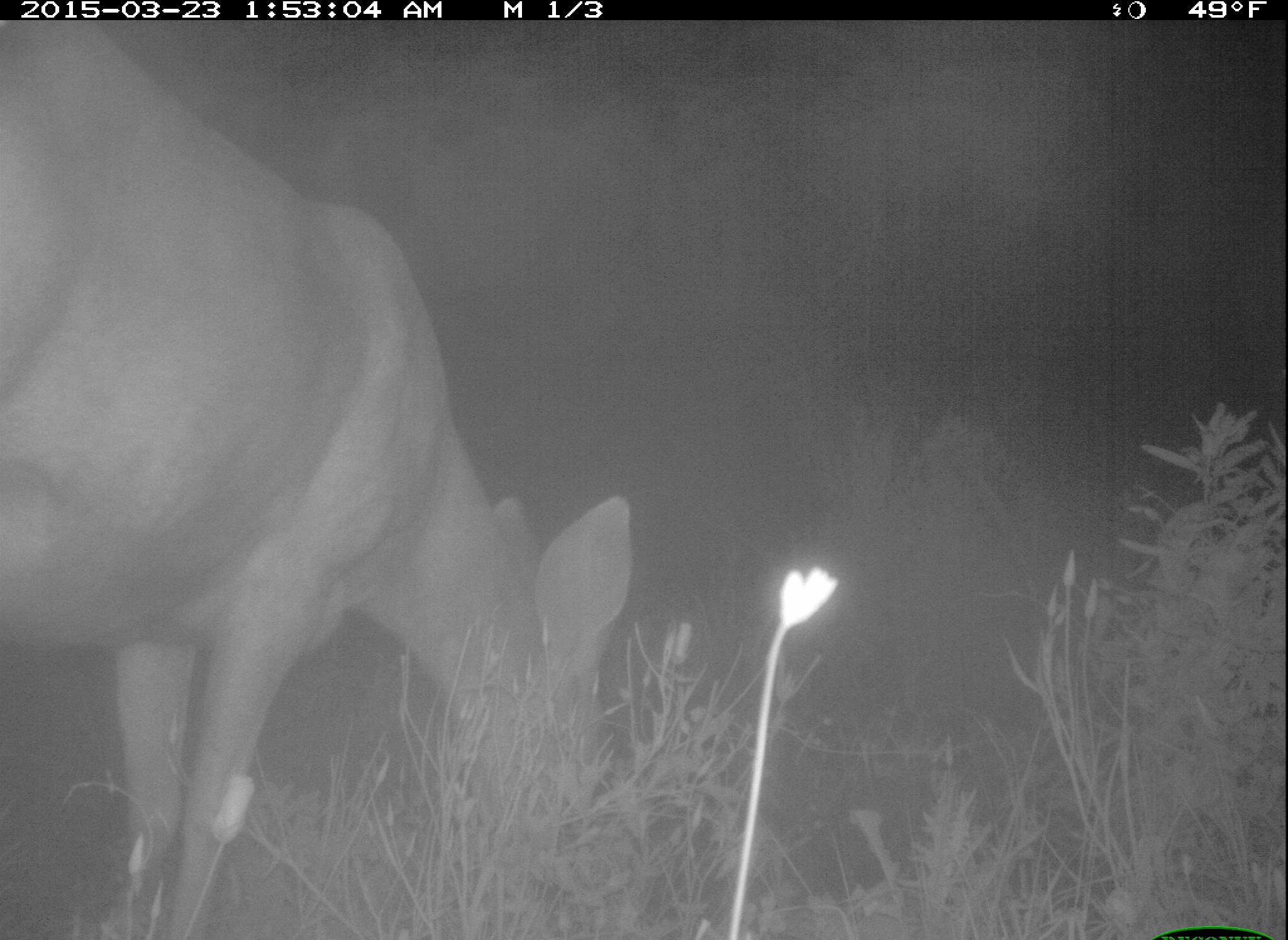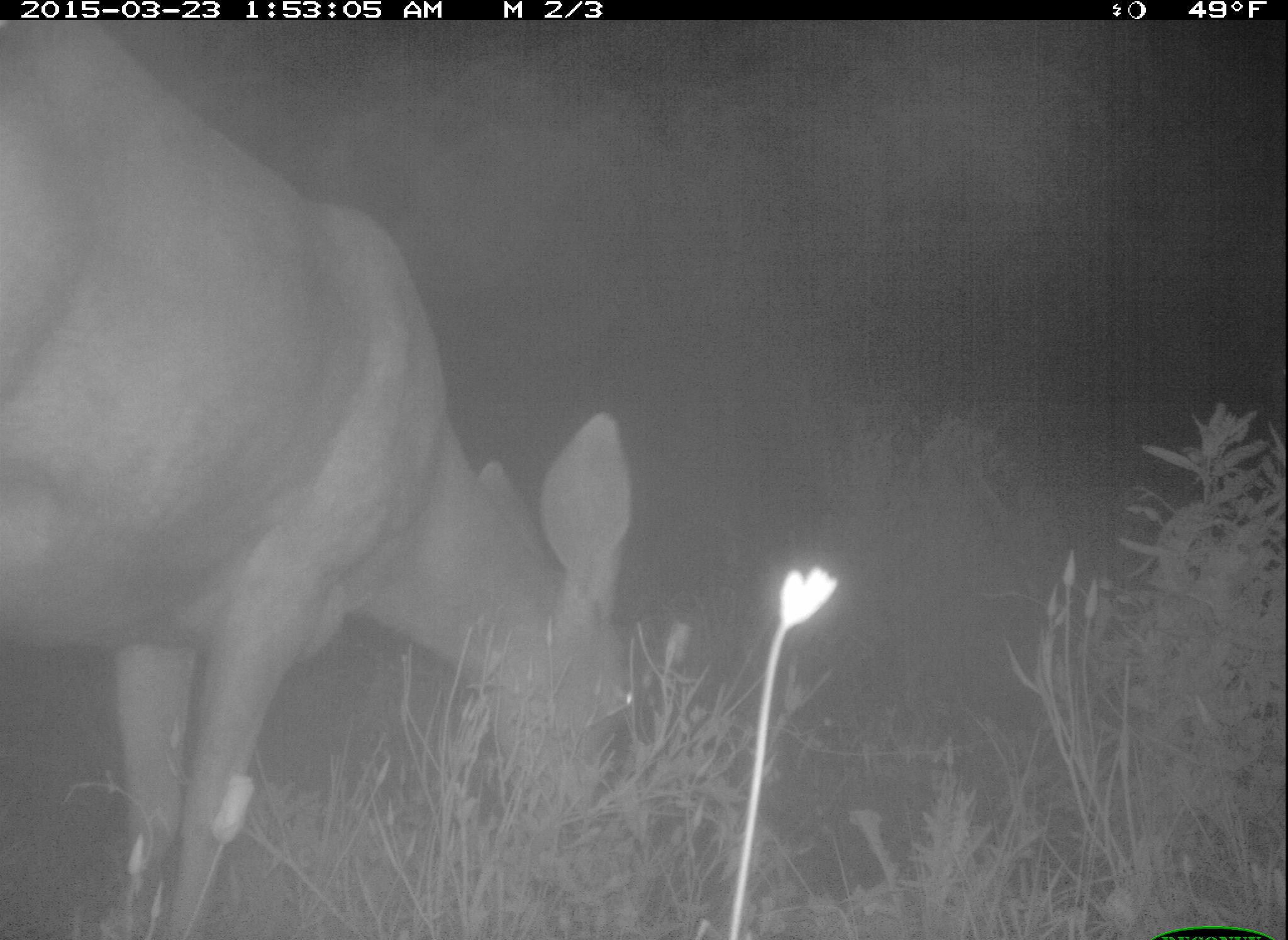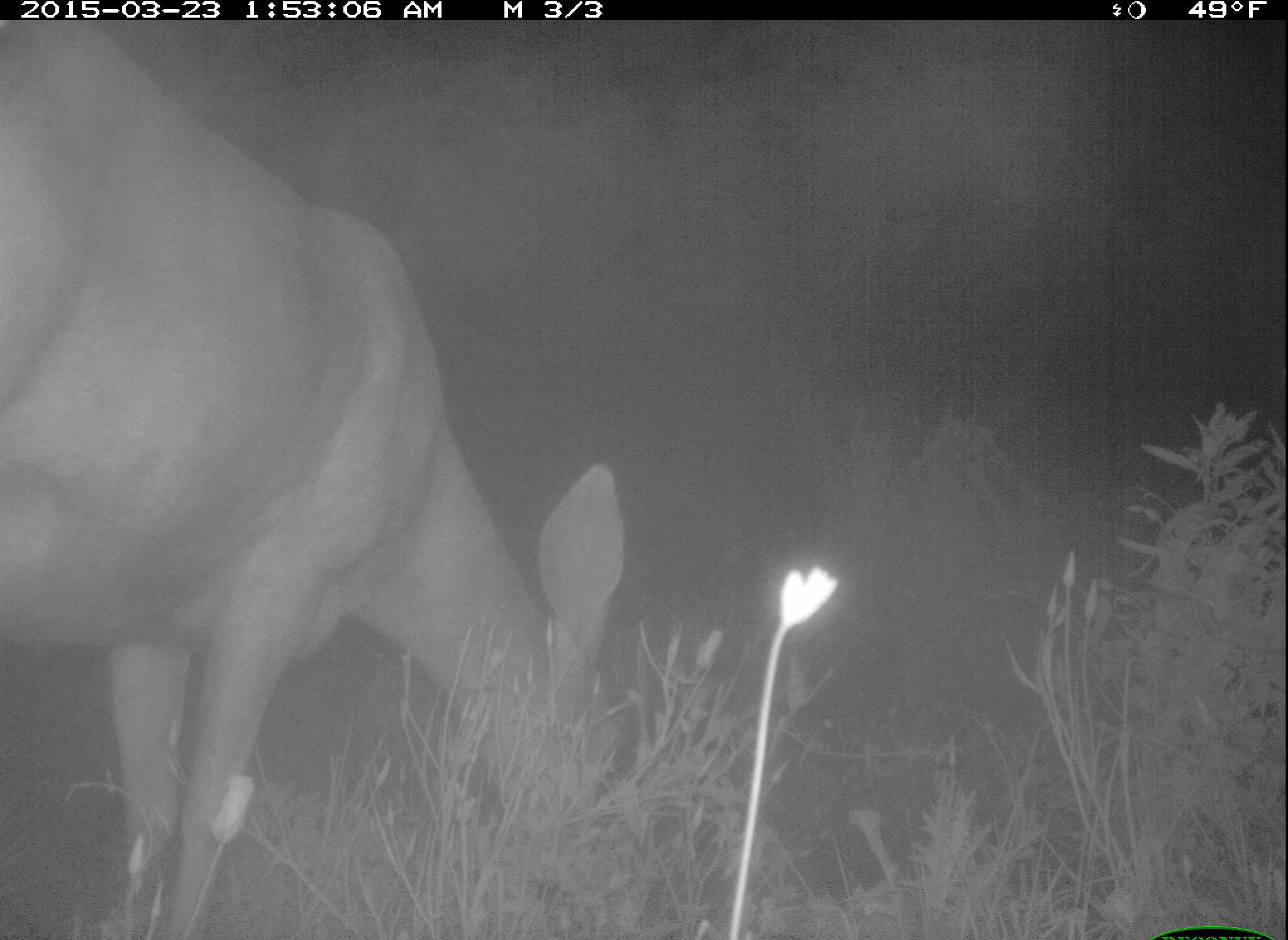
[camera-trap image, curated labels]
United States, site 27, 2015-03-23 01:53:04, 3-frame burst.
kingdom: Animalia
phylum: Chordata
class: Mammalia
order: Artiodactyla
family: Cervidae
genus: Odocoileus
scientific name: Odocoileus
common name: deer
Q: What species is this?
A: Deer (Odocoileus).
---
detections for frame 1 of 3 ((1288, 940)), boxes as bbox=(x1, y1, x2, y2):
deer: bbox=(2, 19, 640, 938)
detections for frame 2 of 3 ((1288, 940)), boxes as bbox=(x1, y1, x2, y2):
deer: bbox=(0, 25, 629, 940)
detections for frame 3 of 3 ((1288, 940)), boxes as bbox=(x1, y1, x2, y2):
deer: bbox=(3, 14, 627, 938)